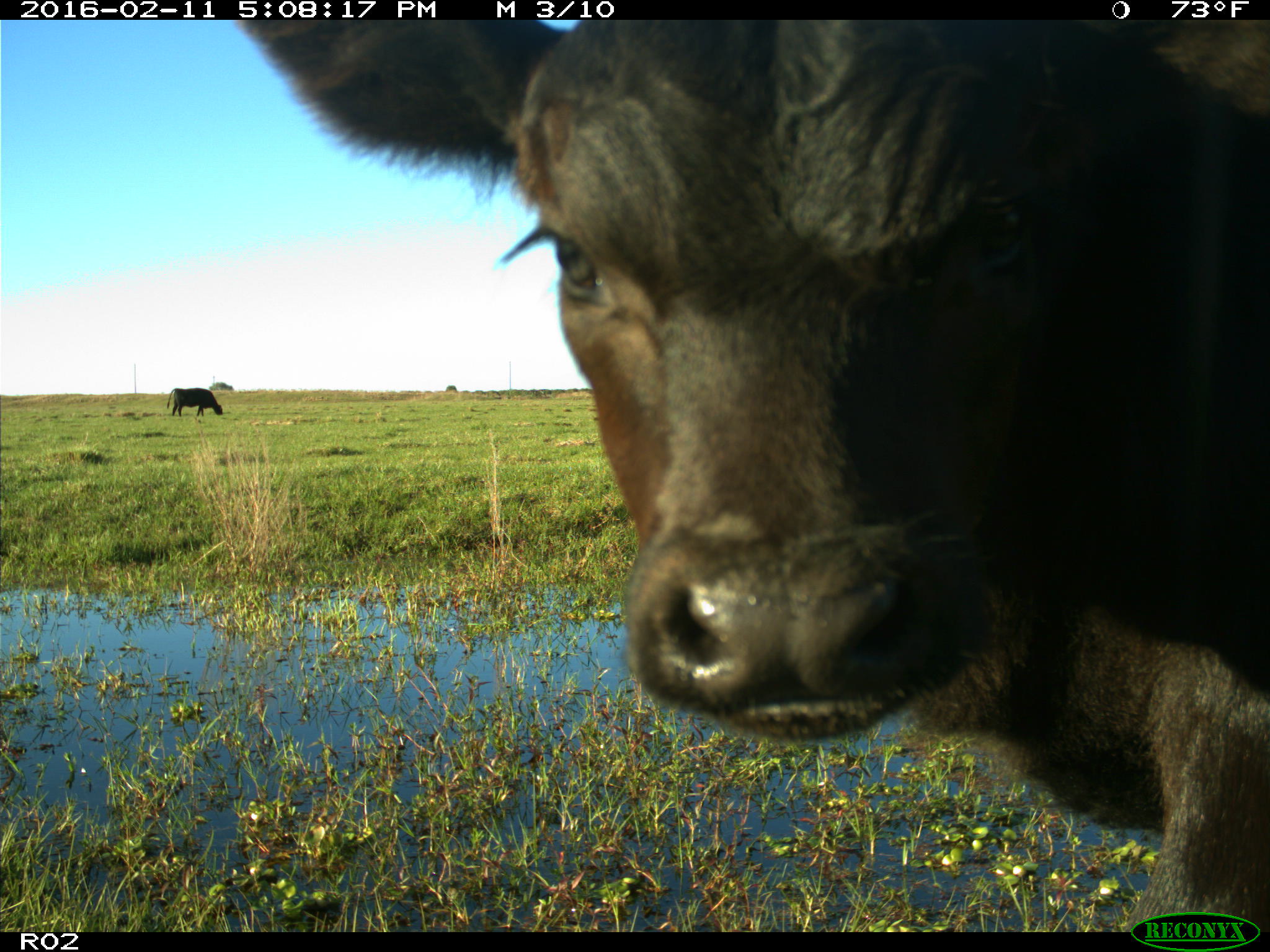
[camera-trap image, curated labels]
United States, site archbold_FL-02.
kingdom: Animalia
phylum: Chordata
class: Mammalia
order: Artiodactyla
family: Bovidae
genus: Bos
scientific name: Bos taurus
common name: domestic cow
Bos taurus (domestic cow).